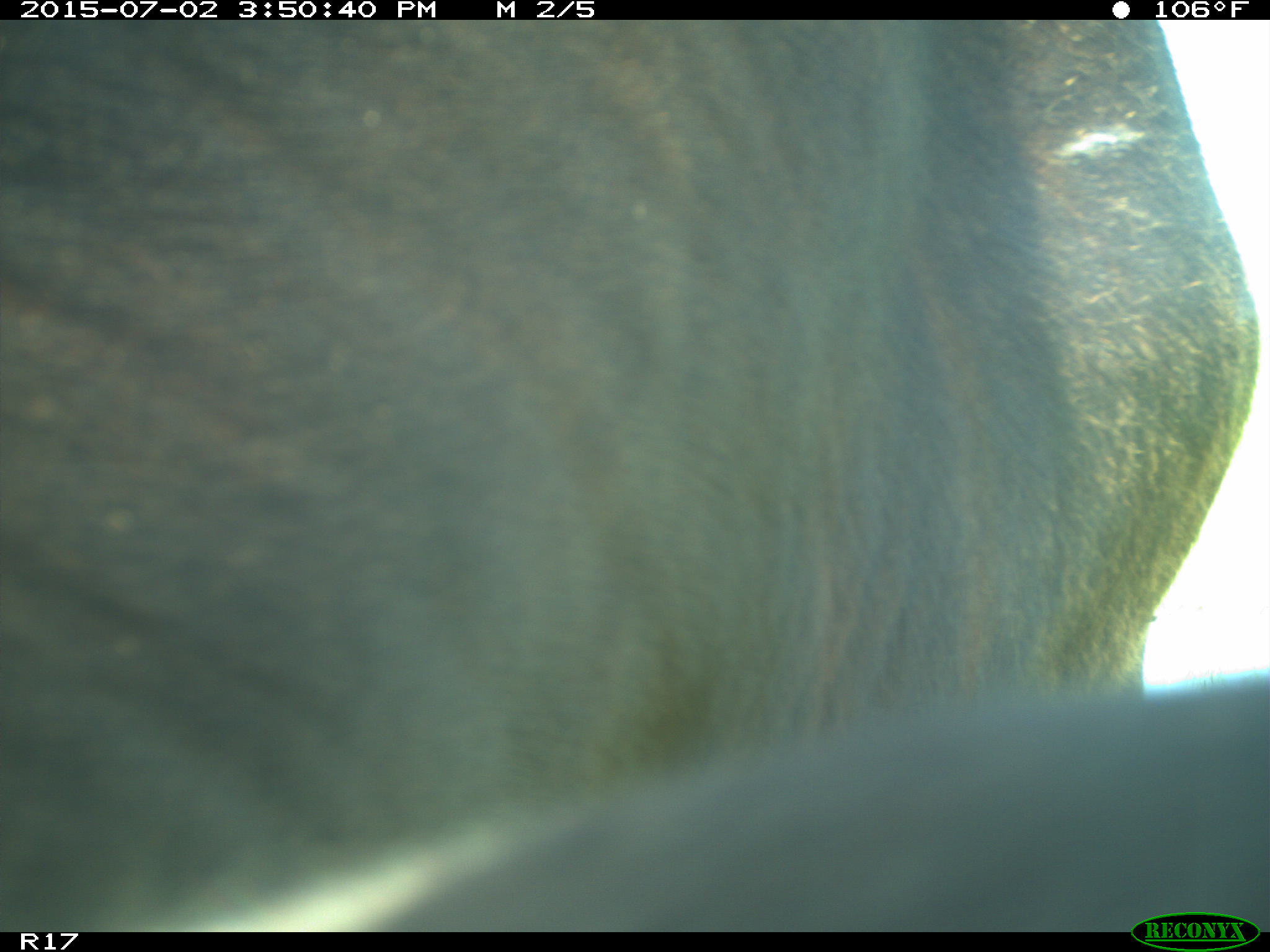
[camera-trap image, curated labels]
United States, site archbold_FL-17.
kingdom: Animalia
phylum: Chordata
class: Mammalia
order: Artiodactyla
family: Bovidae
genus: Bos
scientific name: Bos taurus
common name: domestic cow